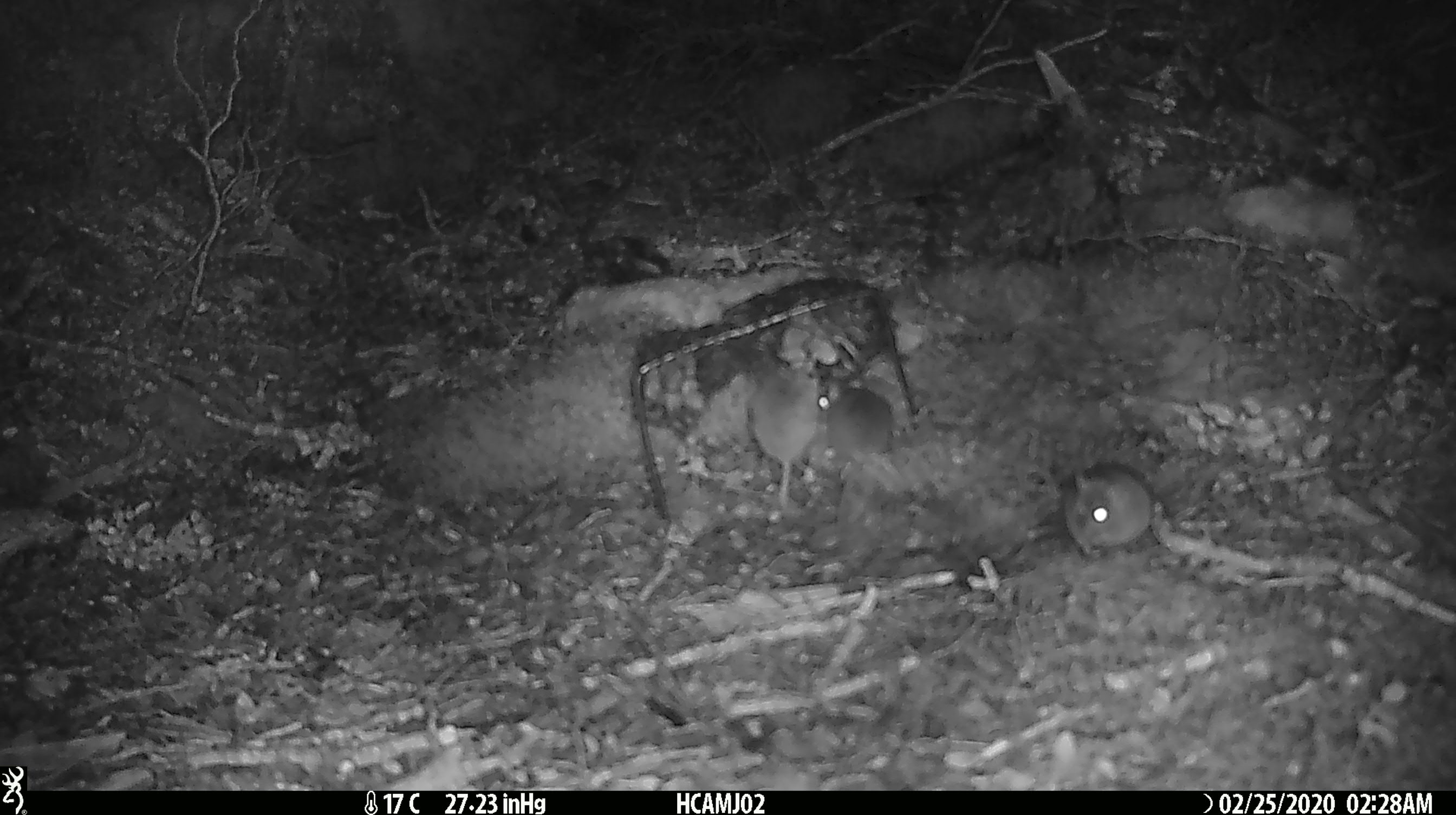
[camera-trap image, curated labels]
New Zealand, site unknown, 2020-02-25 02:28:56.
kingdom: Animalia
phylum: Chordata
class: Mammalia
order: Rodentia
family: Muridae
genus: Mus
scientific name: Mus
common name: mouse